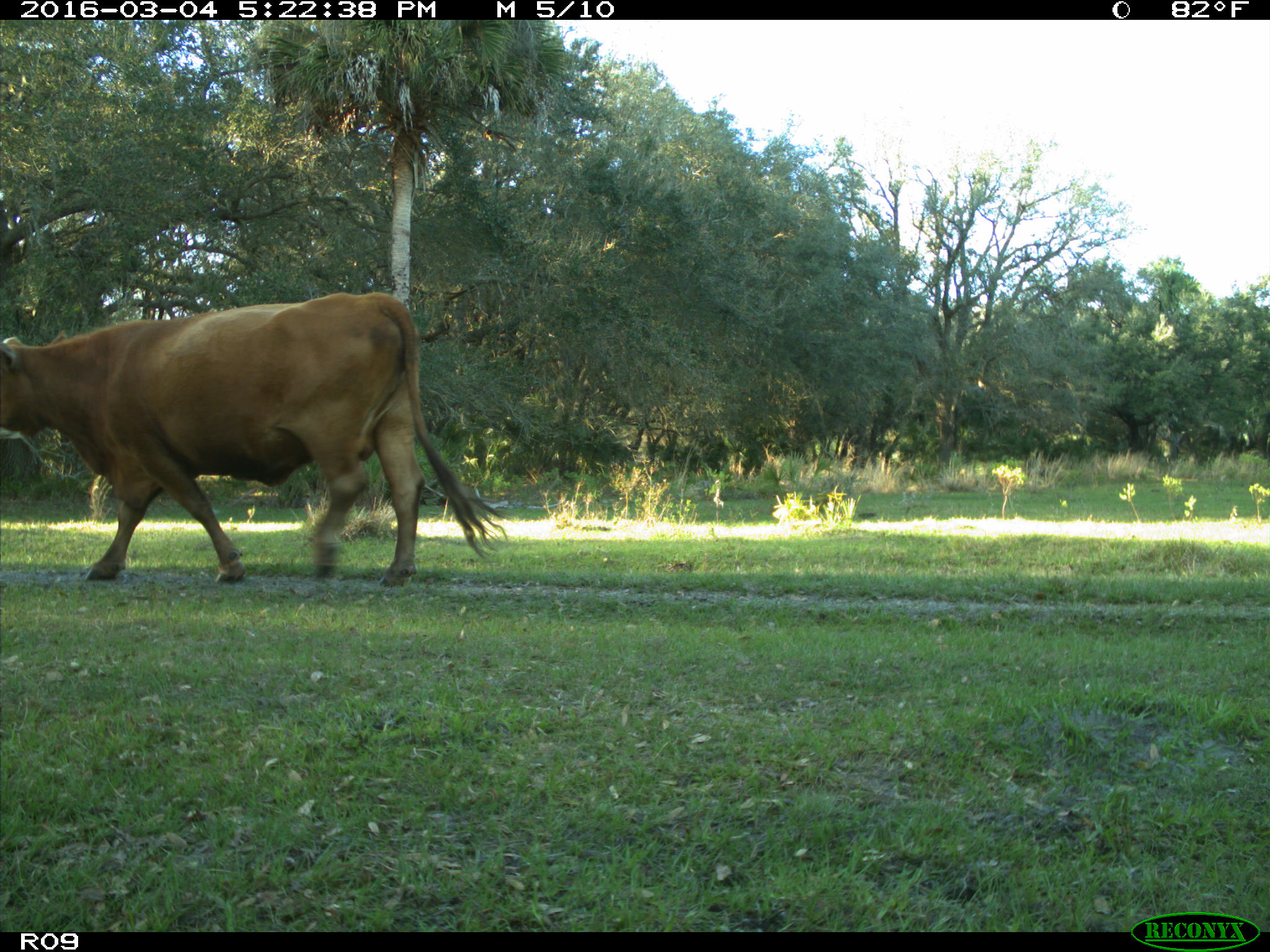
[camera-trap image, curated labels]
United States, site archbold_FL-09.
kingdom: Animalia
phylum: Chordata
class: Mammalia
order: Artiodactyla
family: Bovidae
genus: Bos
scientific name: Bos taurus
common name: domestic cow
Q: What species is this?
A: Bos taurus (domestic cow).